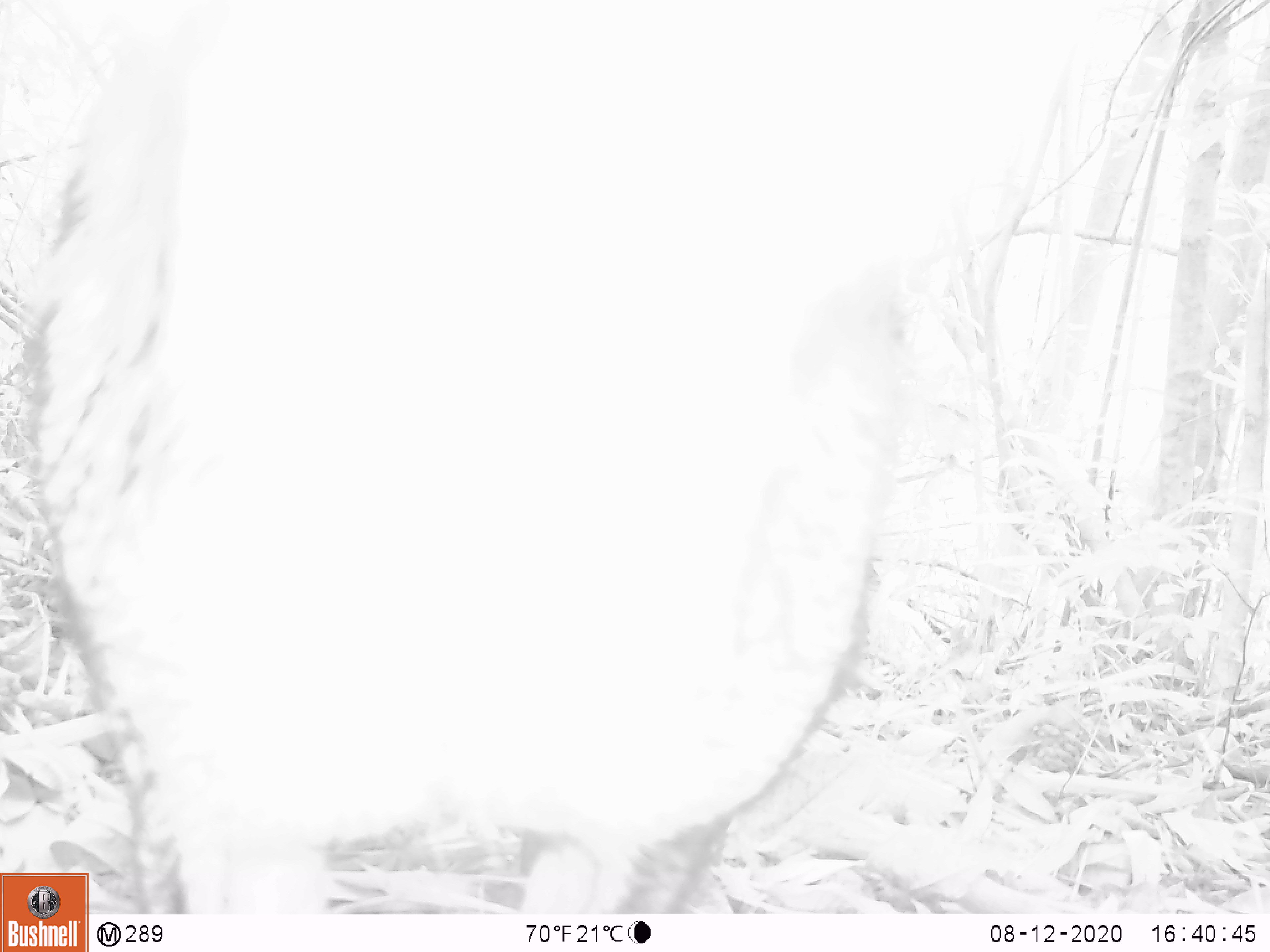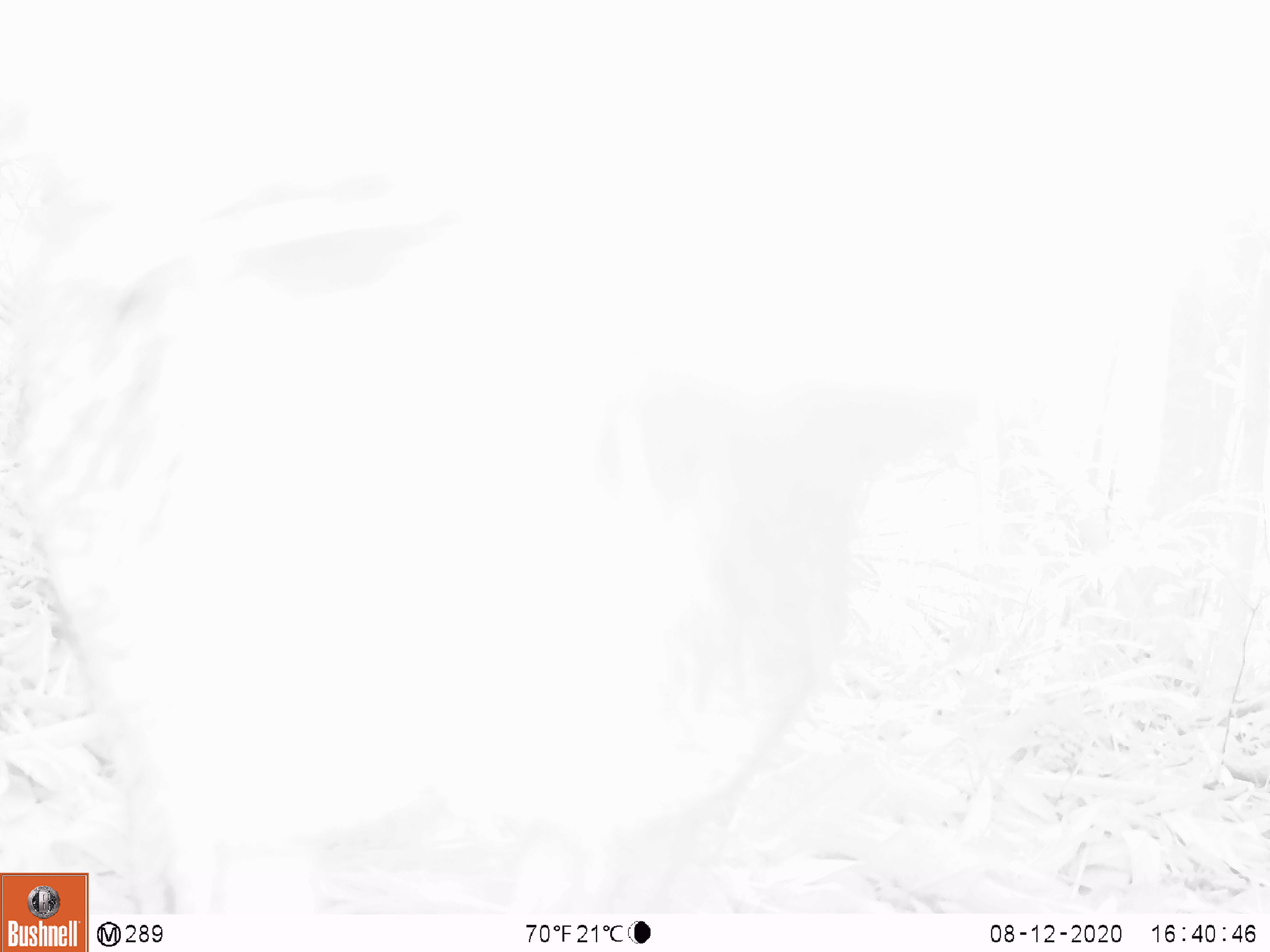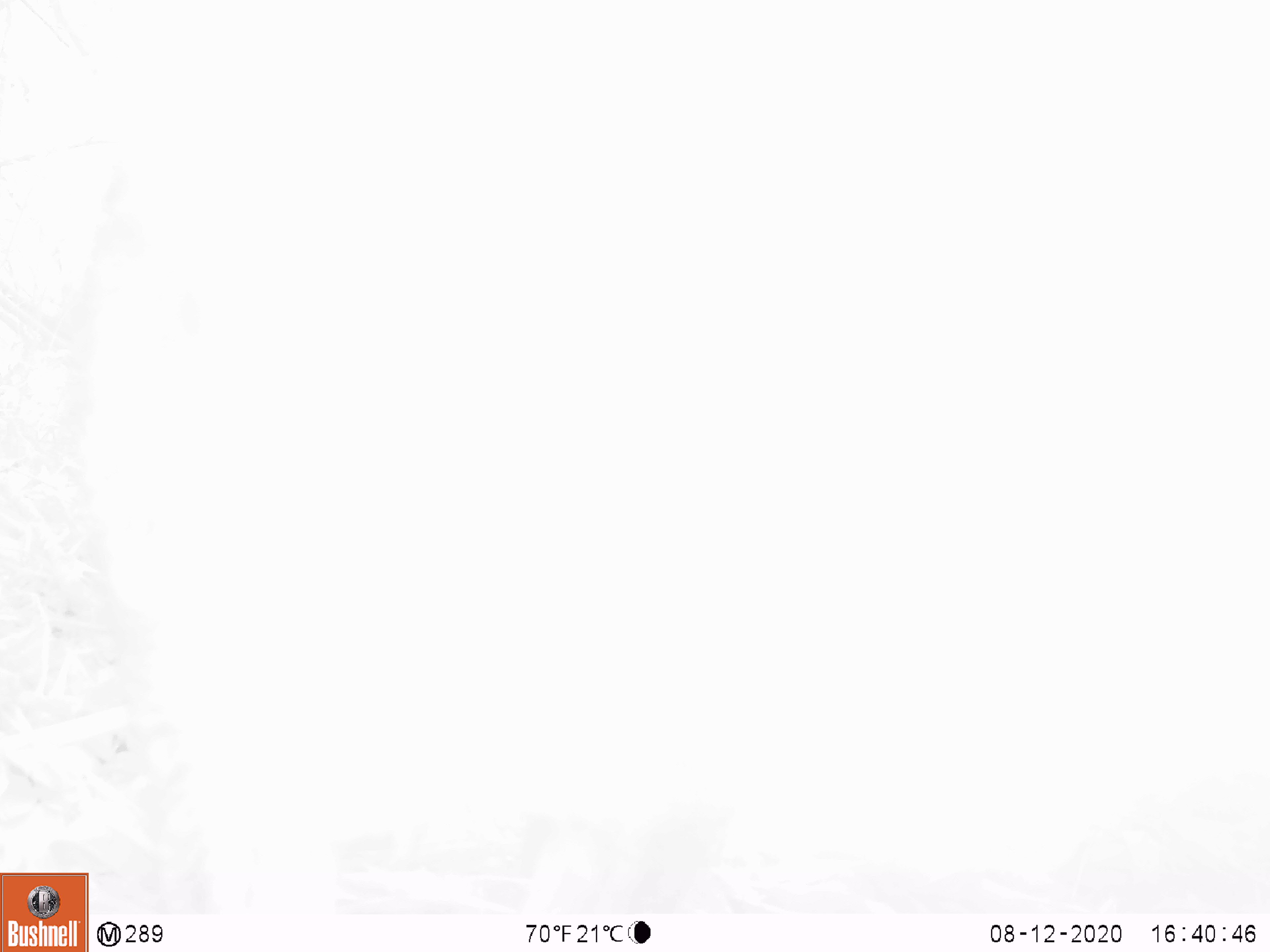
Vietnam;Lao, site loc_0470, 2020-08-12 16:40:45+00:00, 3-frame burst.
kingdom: Animalia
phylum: Chordata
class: Mammalia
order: Artiodactyla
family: Suidae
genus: Sus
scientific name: Sus scrofa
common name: eurasian wild pig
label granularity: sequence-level